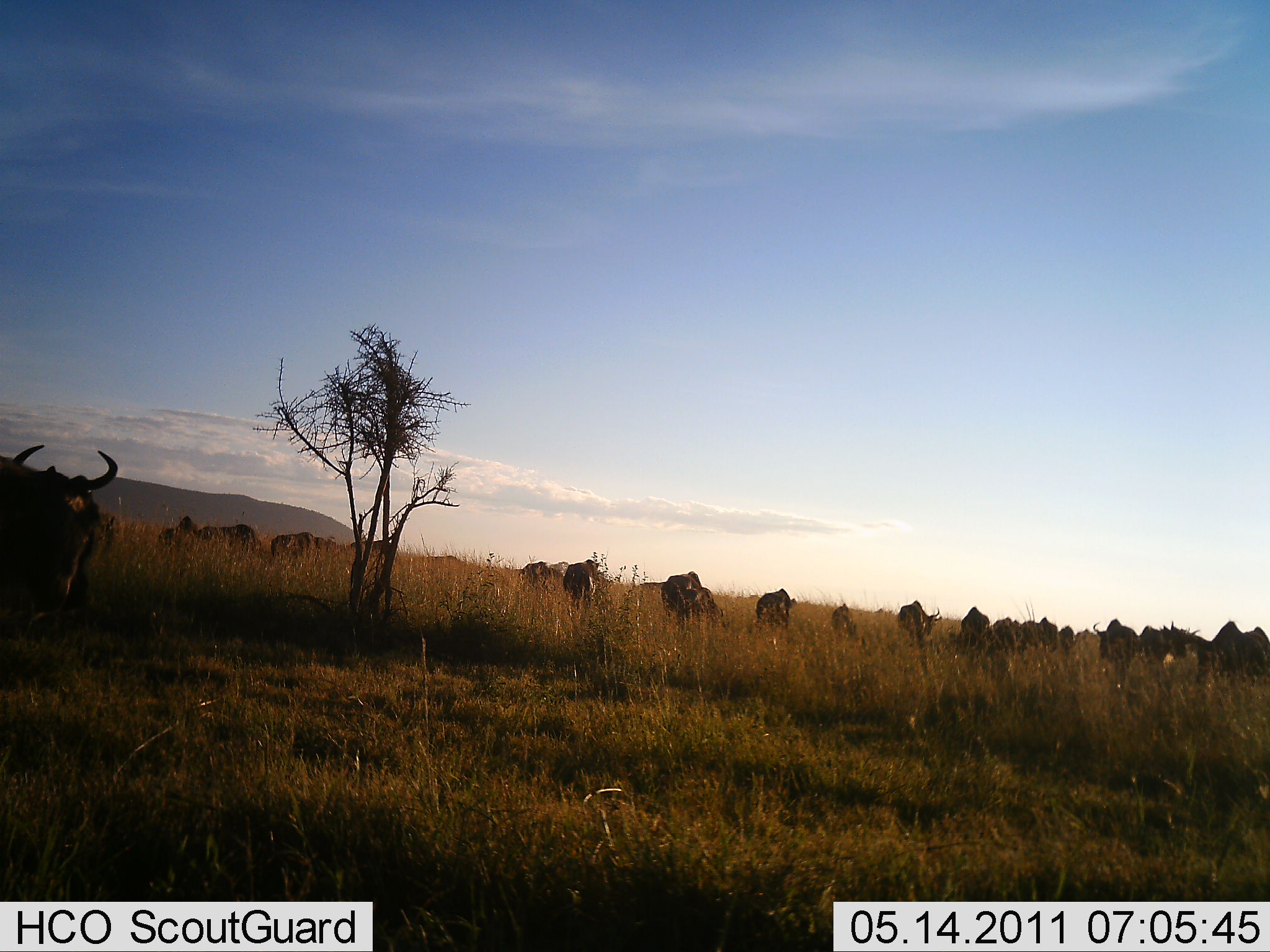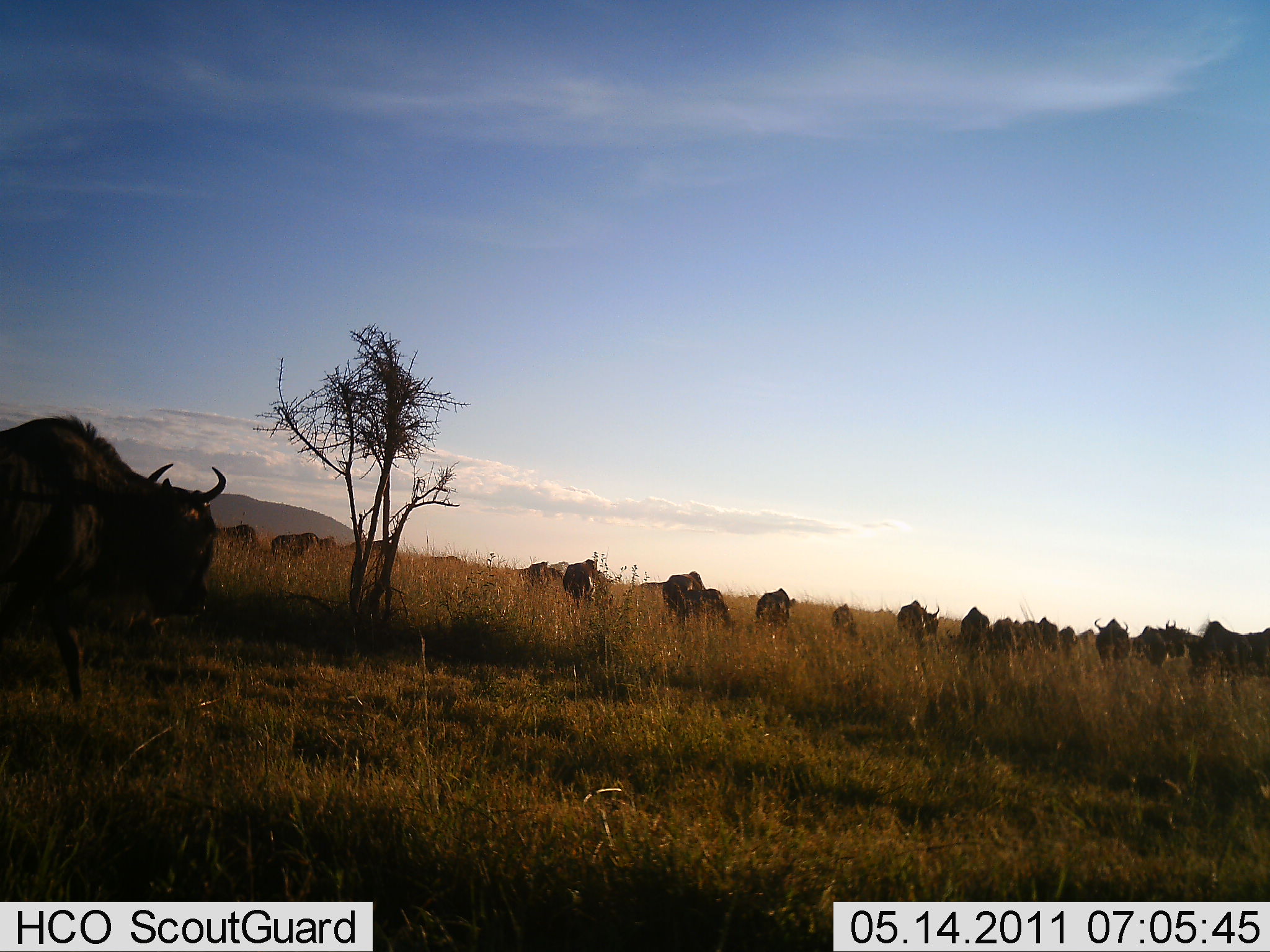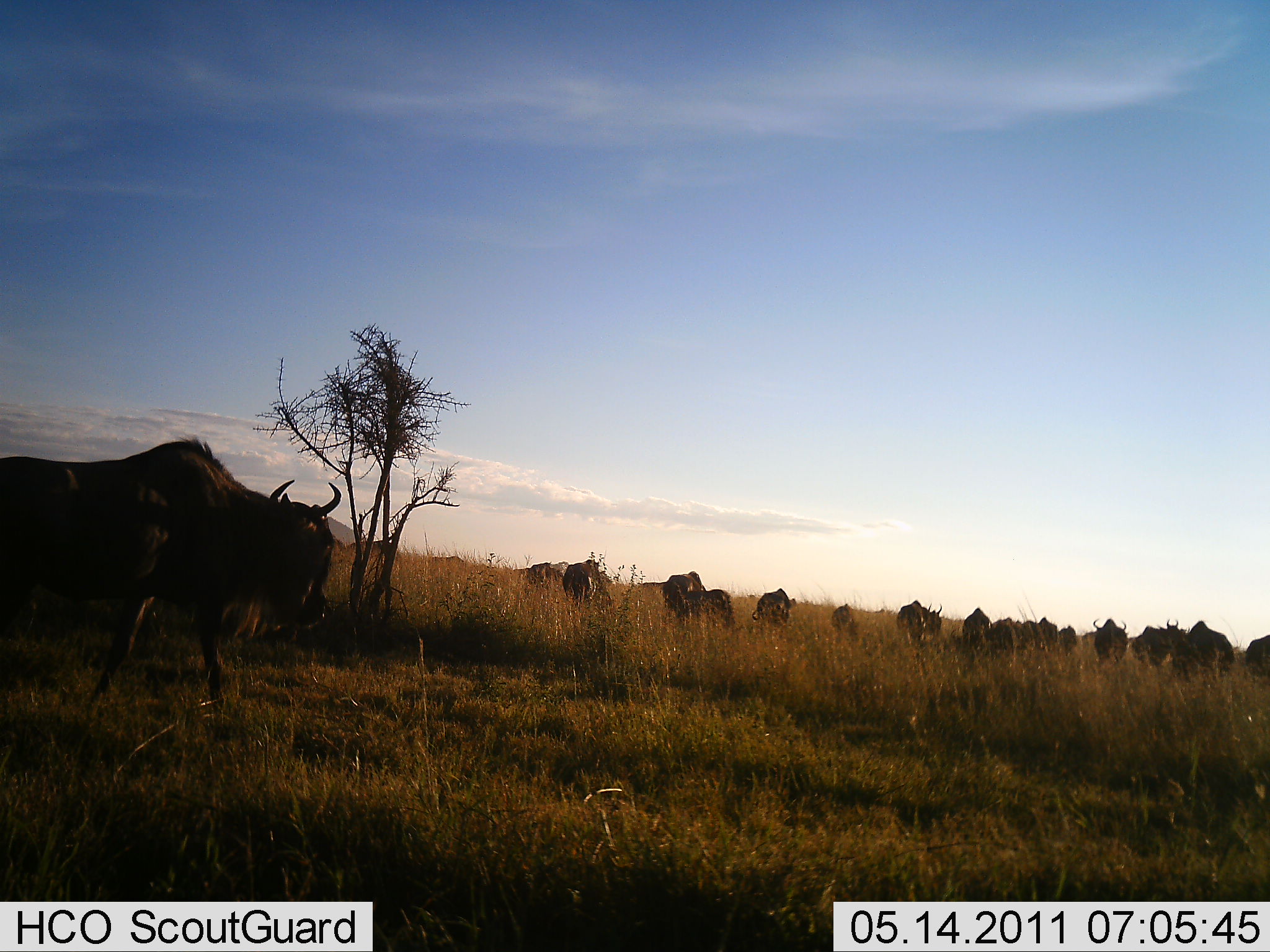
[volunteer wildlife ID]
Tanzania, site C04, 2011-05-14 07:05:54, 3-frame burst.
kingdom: Animalia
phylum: Chordata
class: Mammalia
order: Artiodactyla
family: Bovidae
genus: Connochaetes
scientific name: Connochaetes taurinus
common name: blue wildebeest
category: wildebeest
Wildebeest (blue wildebeest) (Connochaetes taurinus), count 11-50. Behavior (volunteer vote fractions): standing 36%, resting 0%, moving 73%, interacting 0%. Young present (vote fraction): 0%. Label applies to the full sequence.